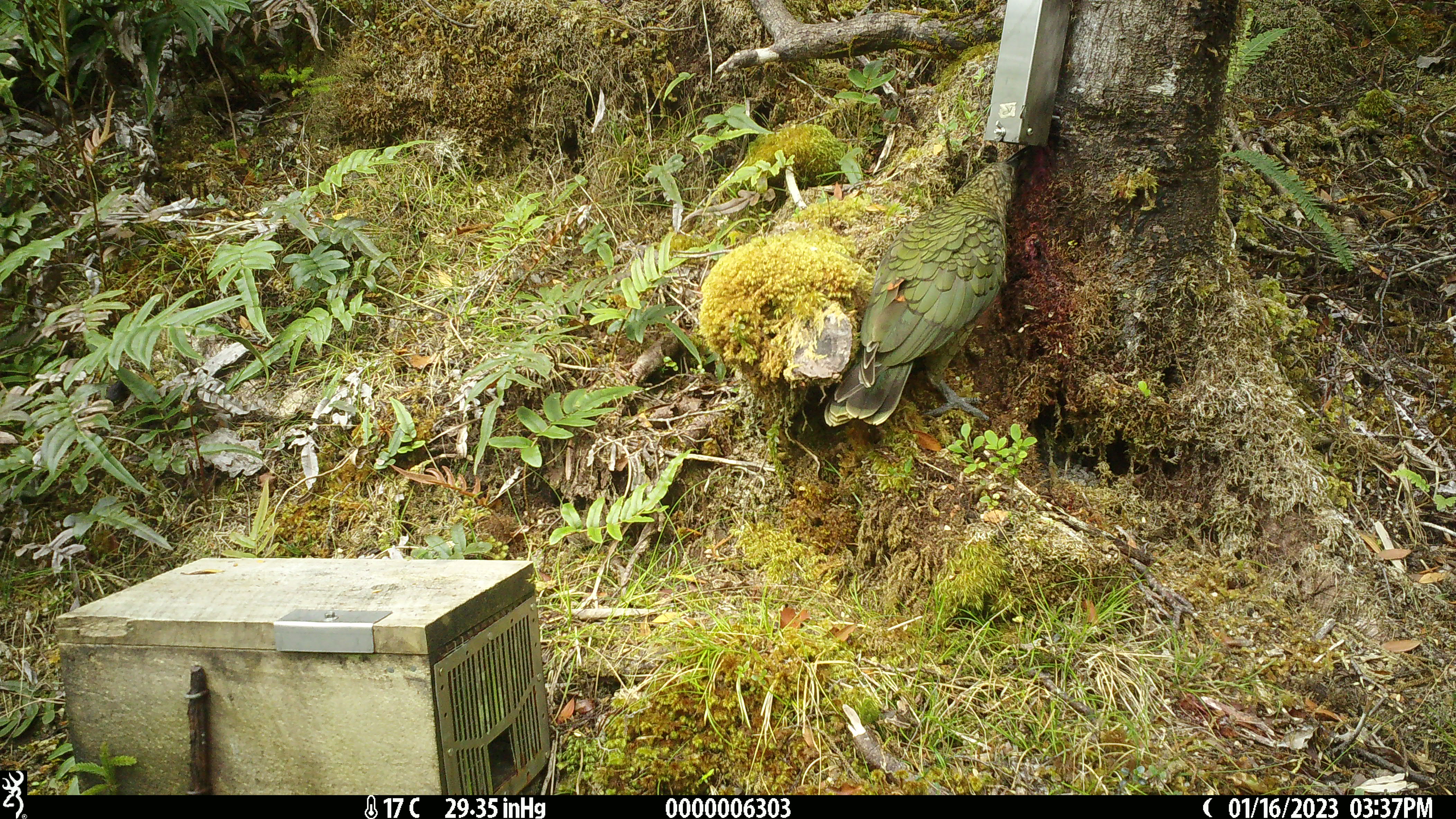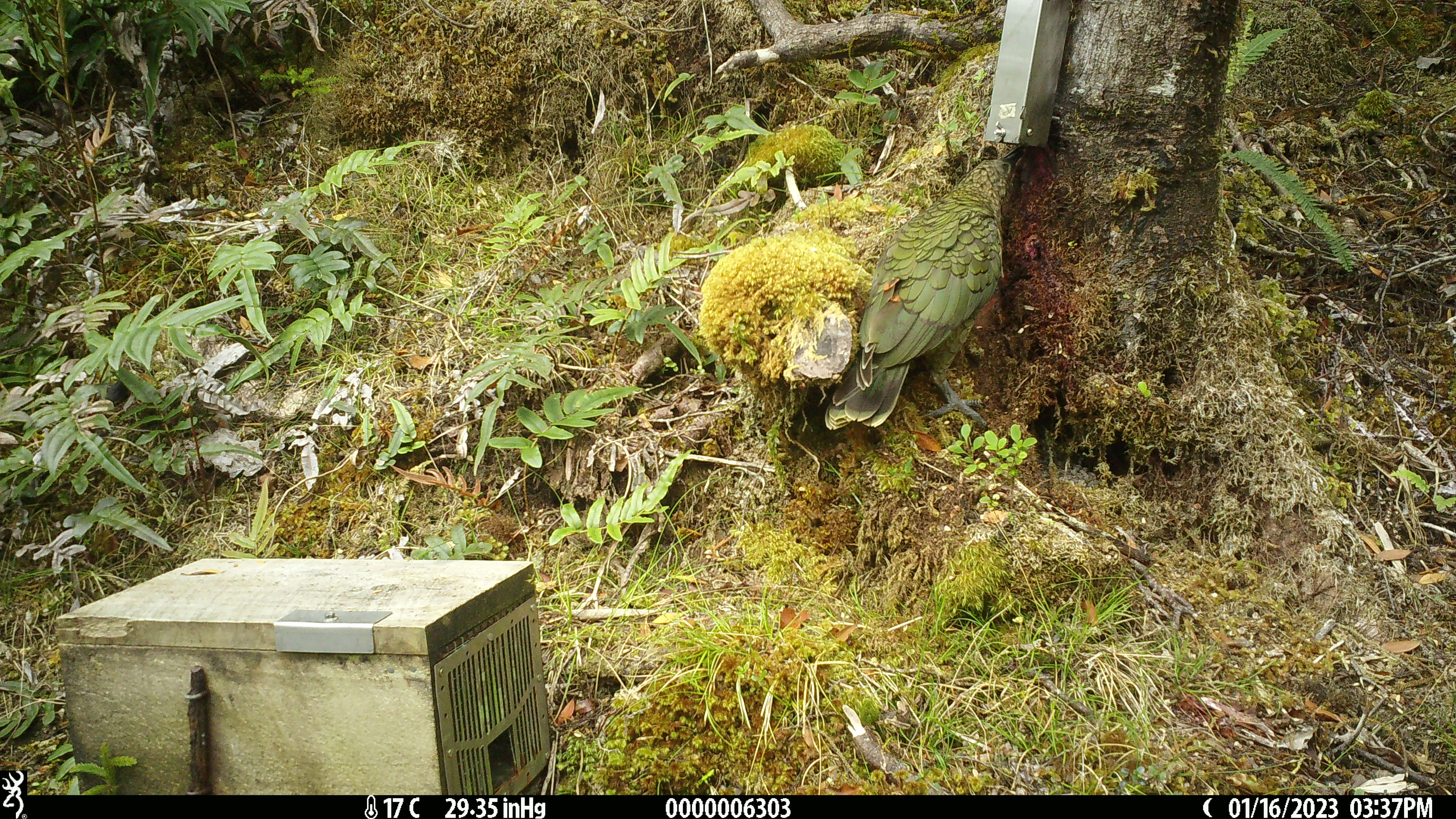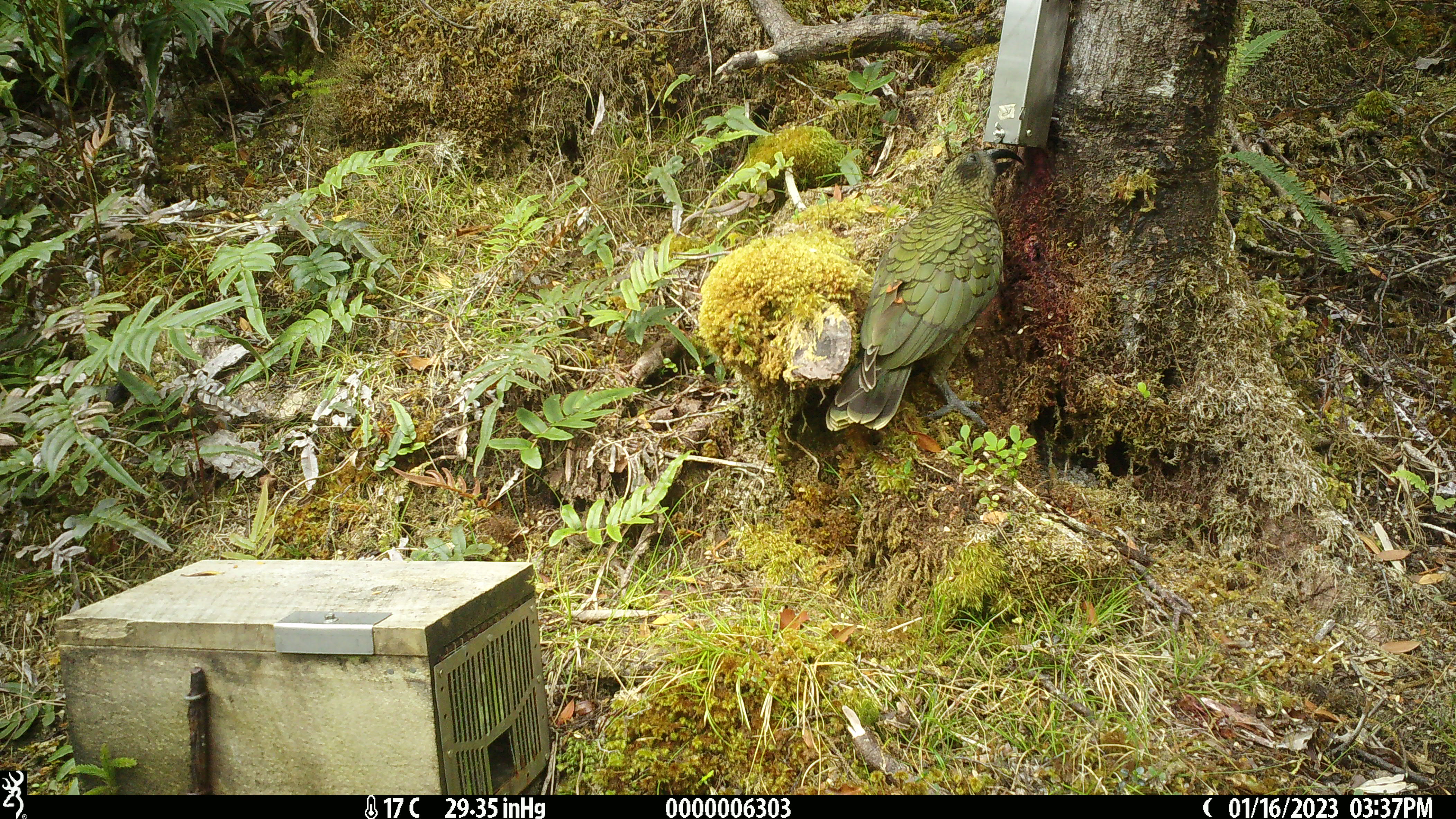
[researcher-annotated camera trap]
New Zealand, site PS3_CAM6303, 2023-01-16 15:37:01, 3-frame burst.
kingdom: Animalia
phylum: Chordata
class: Aves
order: Psittaciformes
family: Strigopidae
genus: Nestor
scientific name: Nestor notabilis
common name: kea